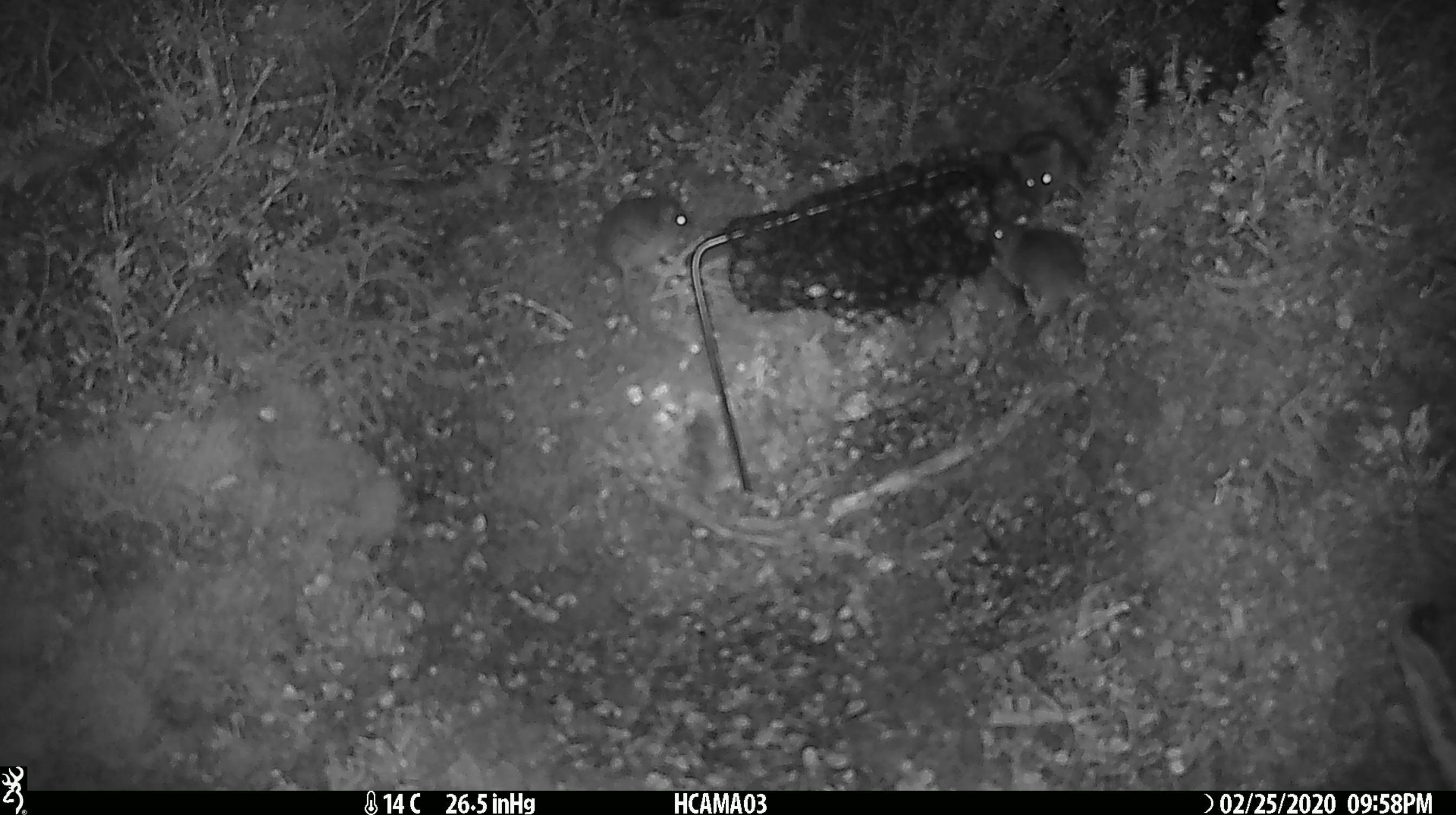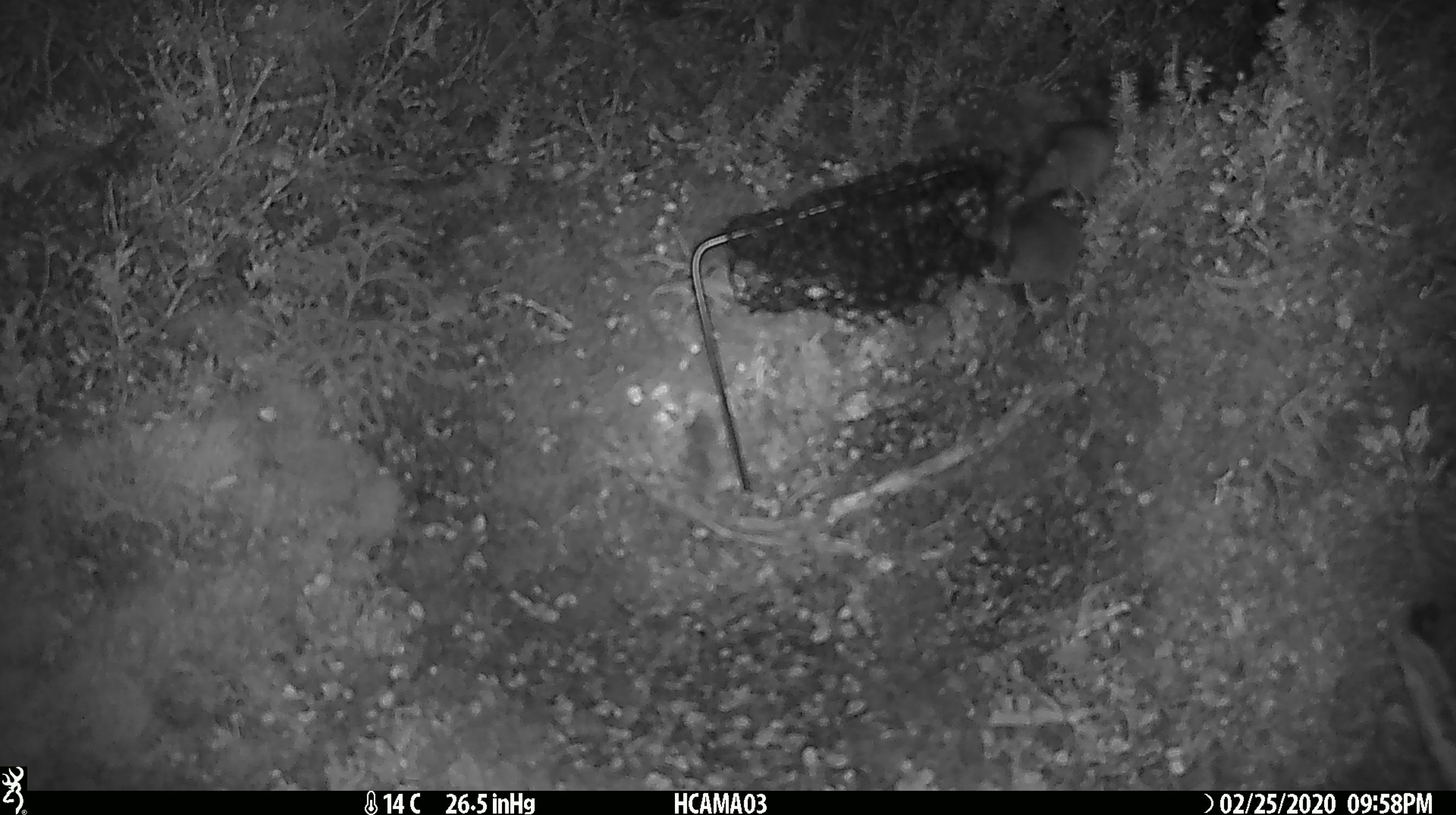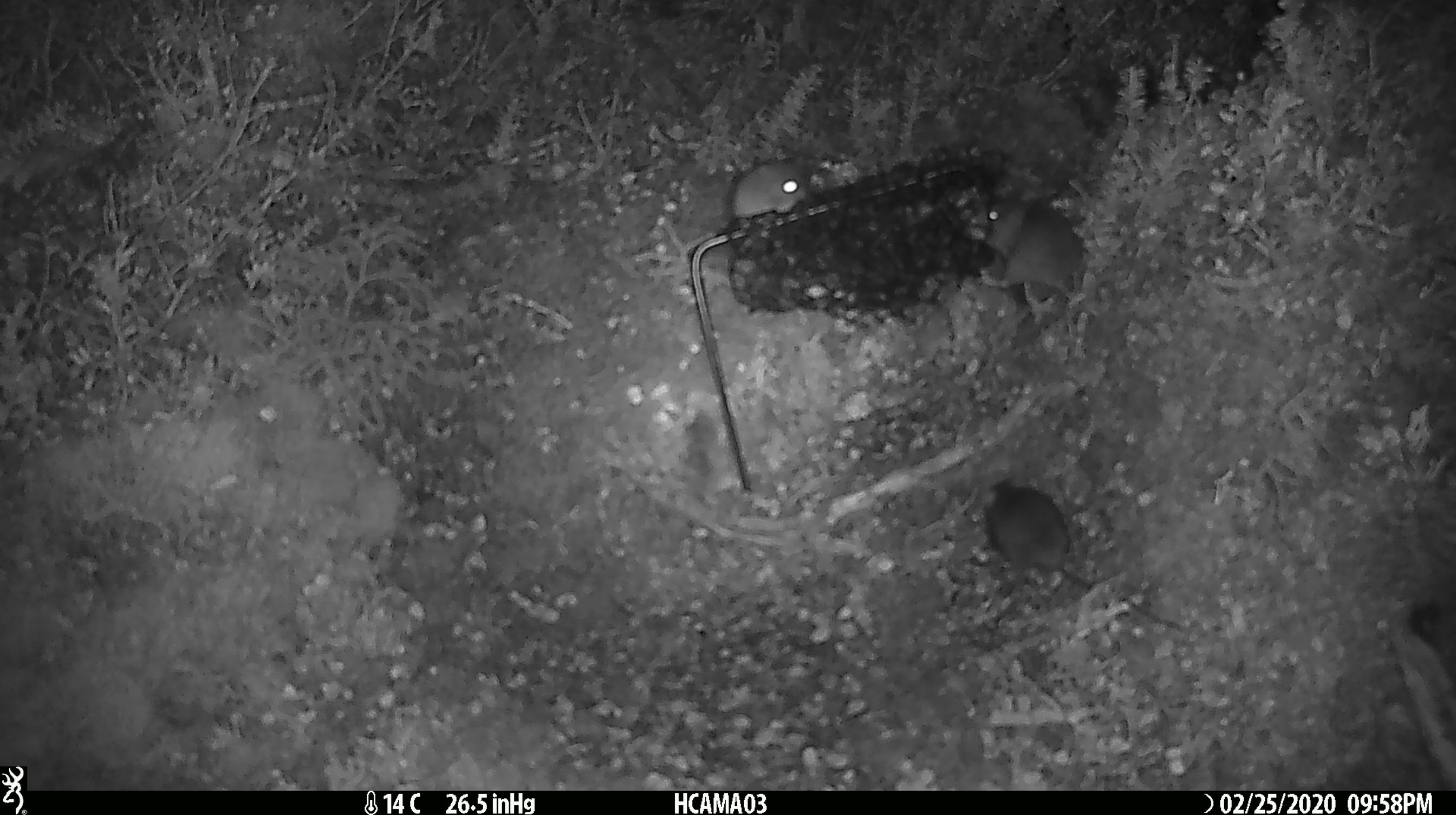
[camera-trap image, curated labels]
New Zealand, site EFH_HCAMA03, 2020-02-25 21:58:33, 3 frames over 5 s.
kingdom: Animalia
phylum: Chordata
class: Mammalia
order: Rodentia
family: Muridae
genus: Mus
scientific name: Mus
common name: mouse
Mouse (Mus).